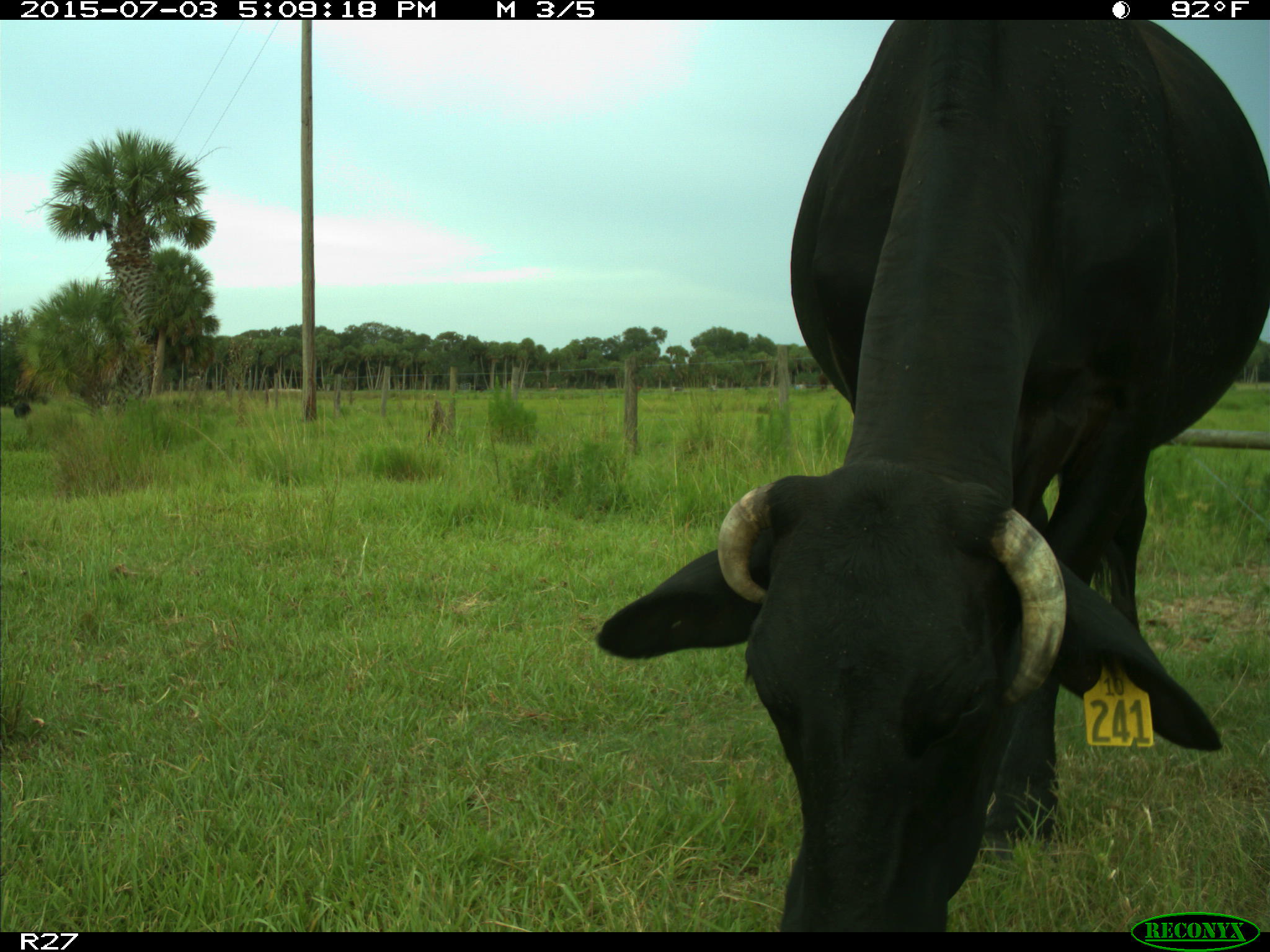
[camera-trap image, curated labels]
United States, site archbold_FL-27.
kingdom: Animalia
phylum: Chordata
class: Mammalia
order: Artiodactyla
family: Bovidae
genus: Bos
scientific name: Bos taurus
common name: domestic cow